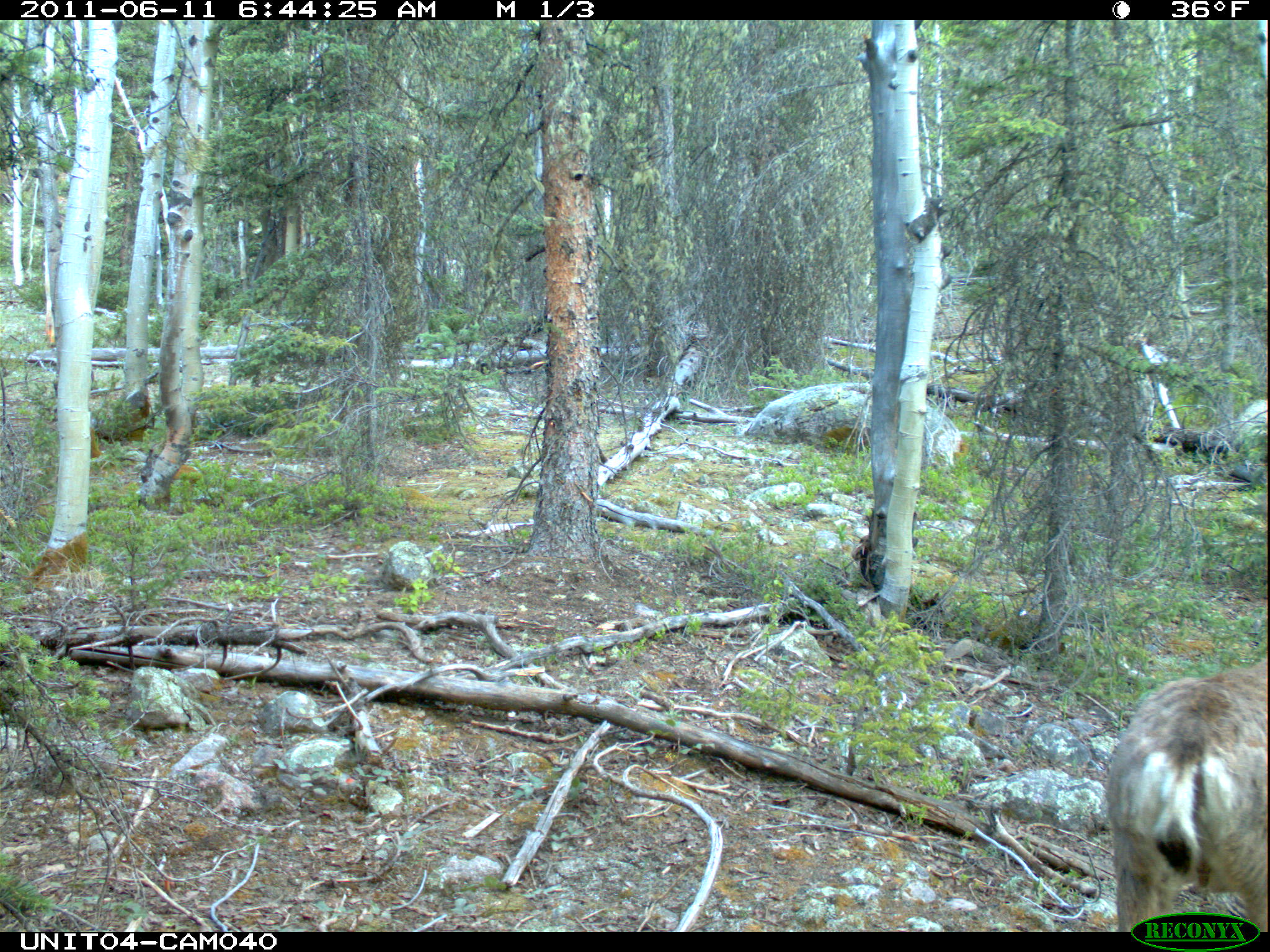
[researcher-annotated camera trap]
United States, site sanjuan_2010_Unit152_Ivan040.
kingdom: Animalia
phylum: Chordata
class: Mammalia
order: Artiodactyla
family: Cervidae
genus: Odocoileus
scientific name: Odocoileus hemionus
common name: mule deer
Odocoileus hemionus (mule deer).